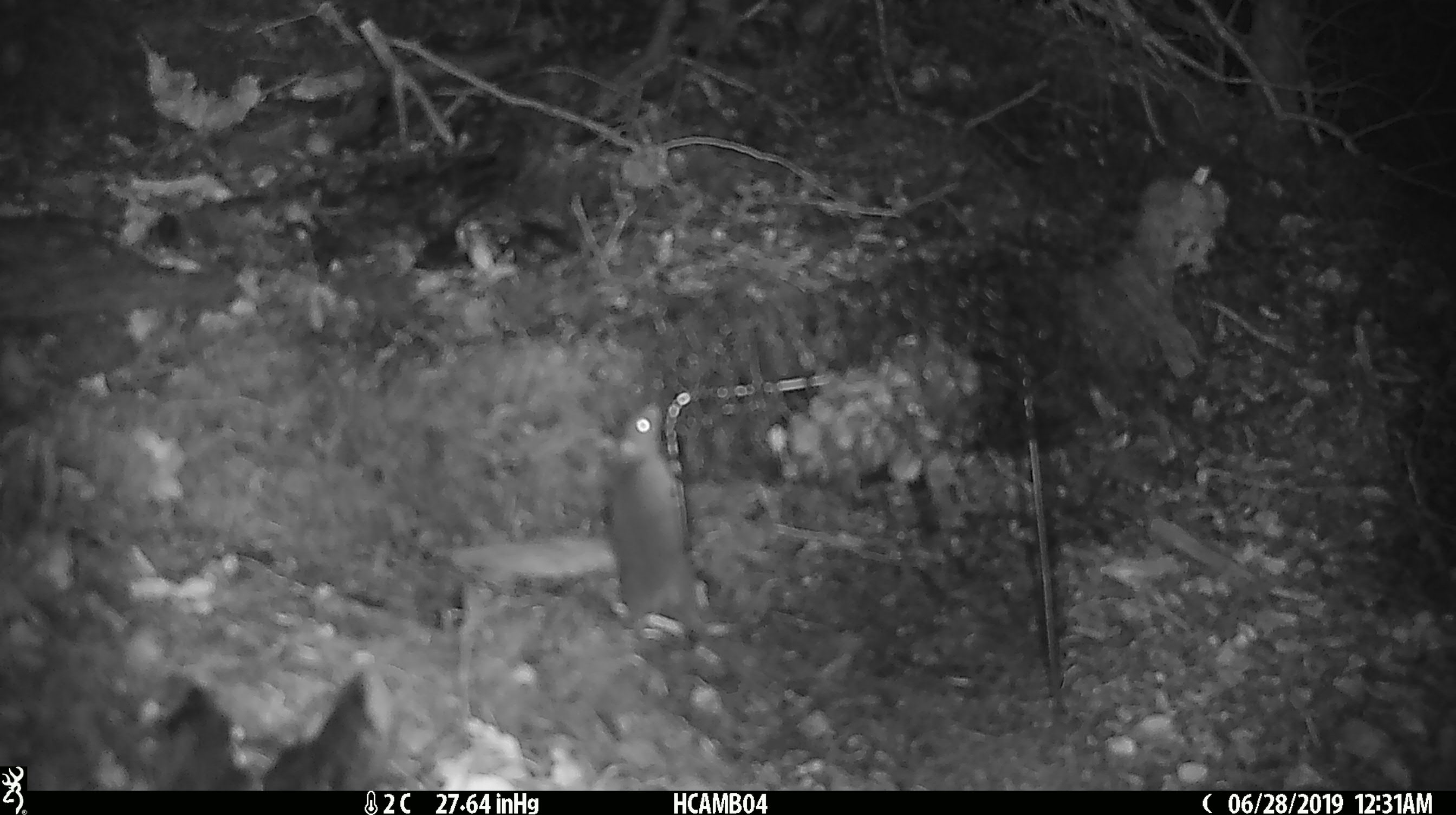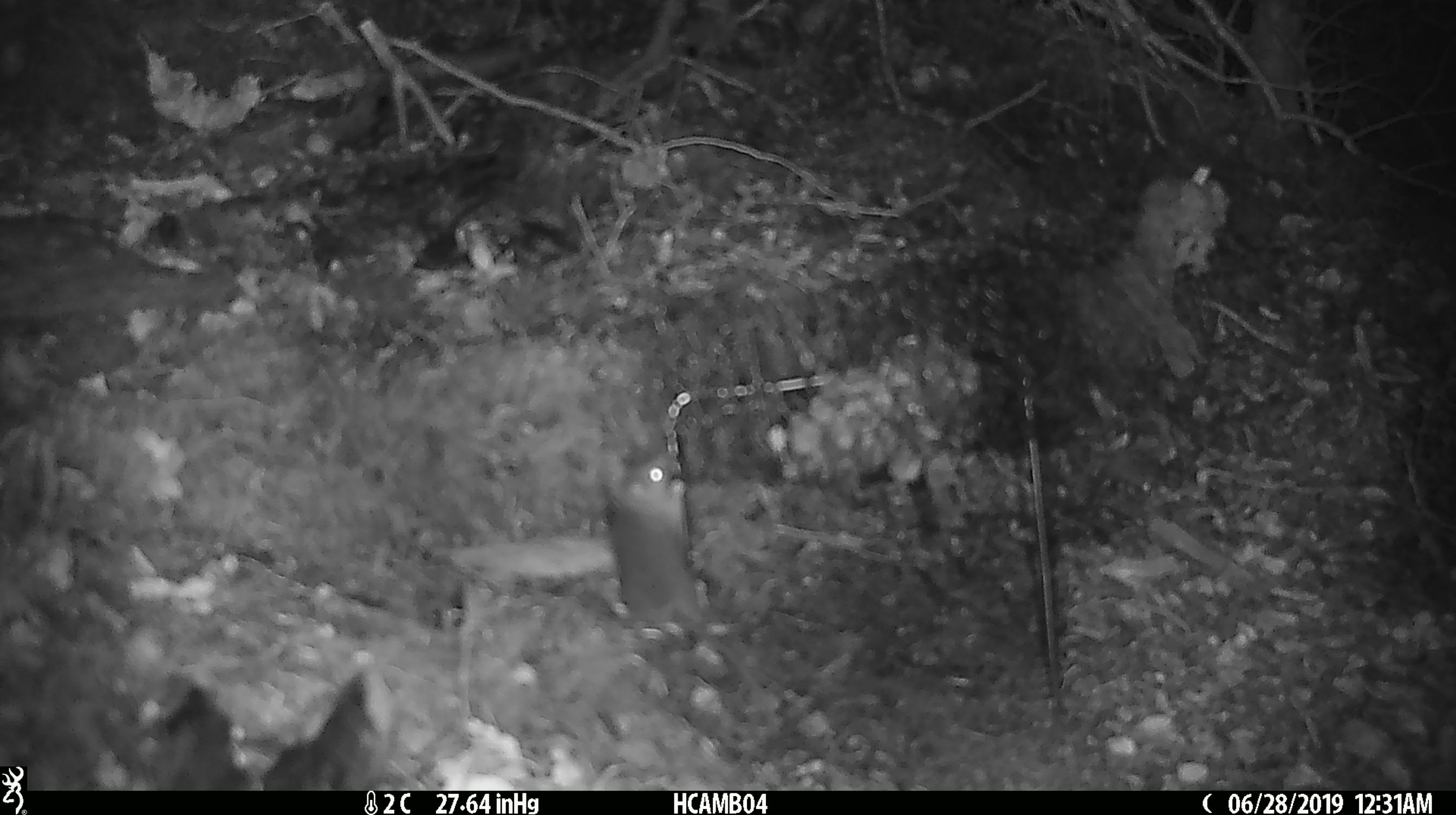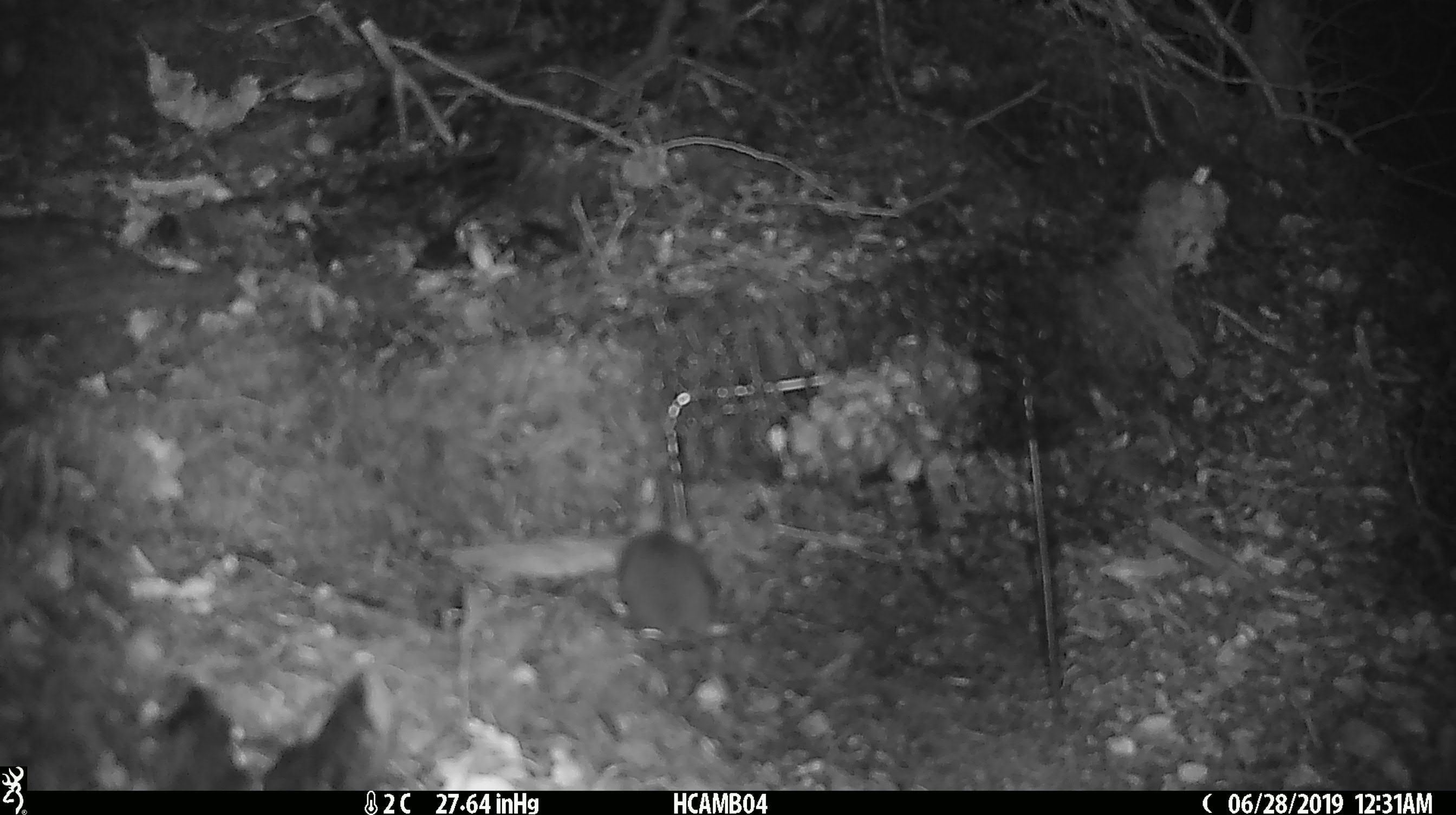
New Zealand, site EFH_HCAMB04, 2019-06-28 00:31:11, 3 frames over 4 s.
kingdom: Animalia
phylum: Chordata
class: Mammalia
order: Rodentia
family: Muridae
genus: Mus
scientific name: Mus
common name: mouse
Mouse (Mus).